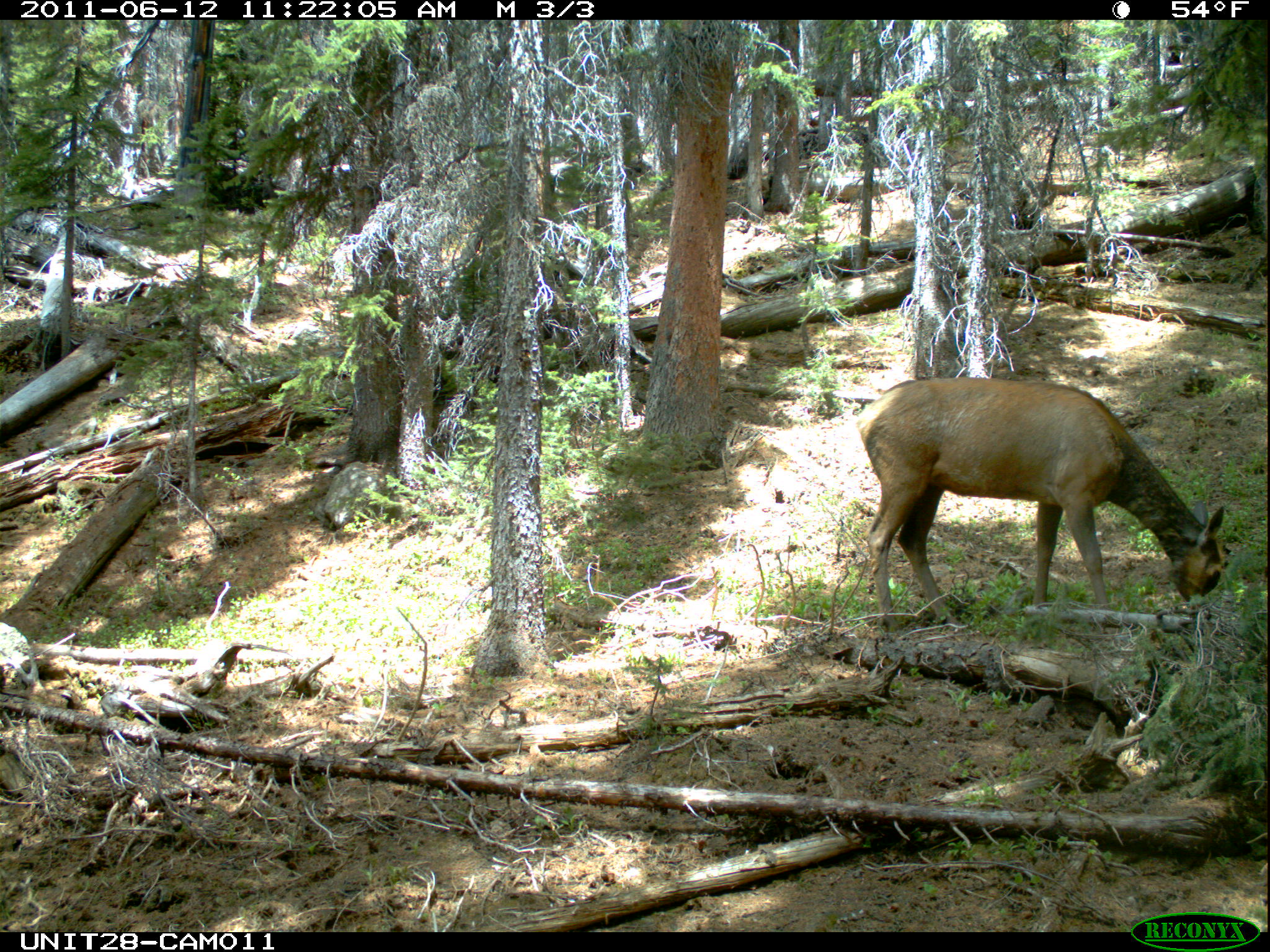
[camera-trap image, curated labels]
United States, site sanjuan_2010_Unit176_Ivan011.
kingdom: Animalia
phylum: Chordata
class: Mammalia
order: Artiodactyla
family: Cervidae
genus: Cervus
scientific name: Cervus elaphus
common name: red deer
Cervus elaphus (red deer).